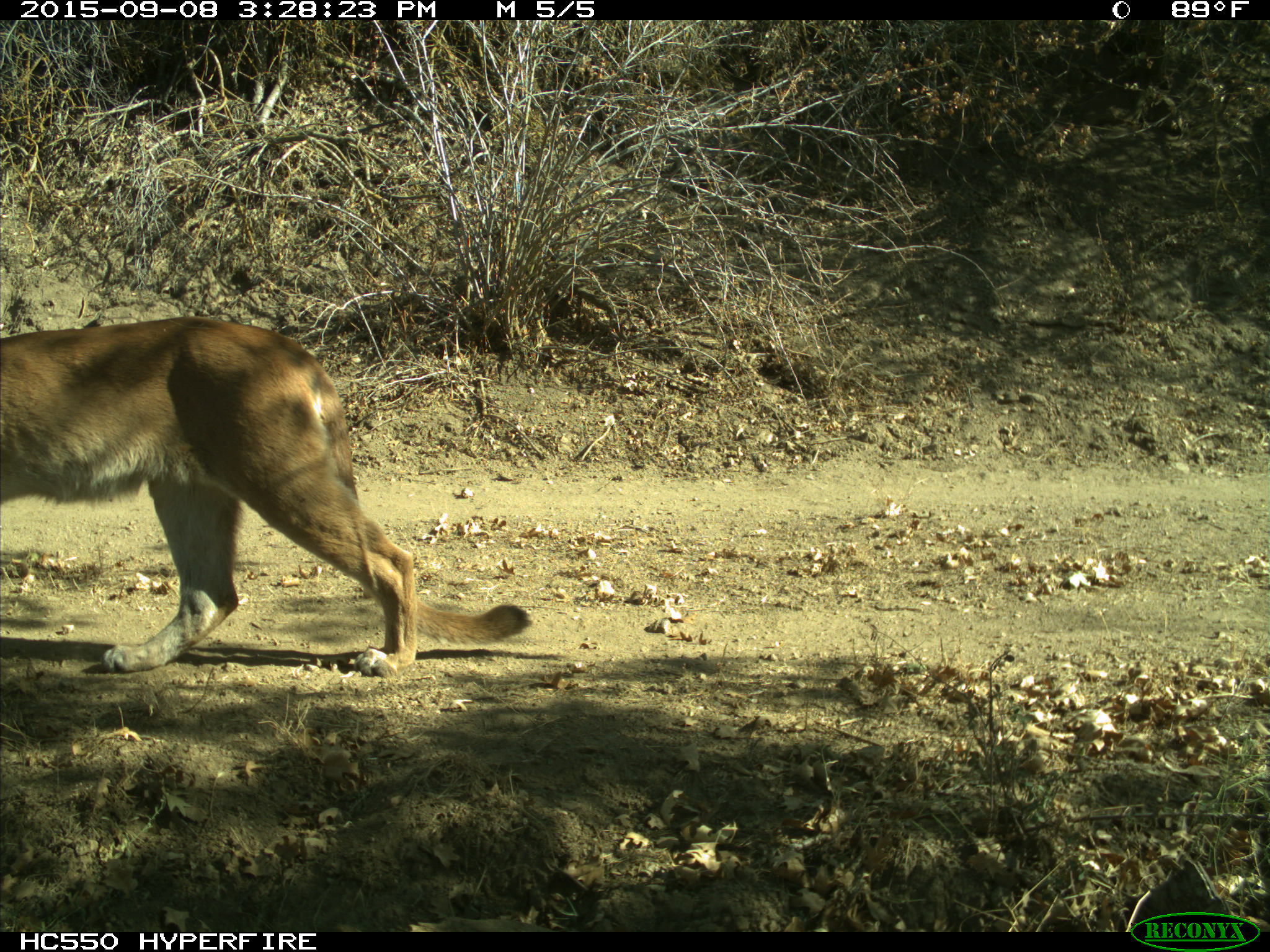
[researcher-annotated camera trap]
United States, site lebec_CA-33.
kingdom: Animalia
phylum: Chordata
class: Mammalia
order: Carnivora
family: Felidae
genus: Puma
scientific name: Puma concolor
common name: mountain lion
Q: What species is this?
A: Puma concolor (mountain lion).